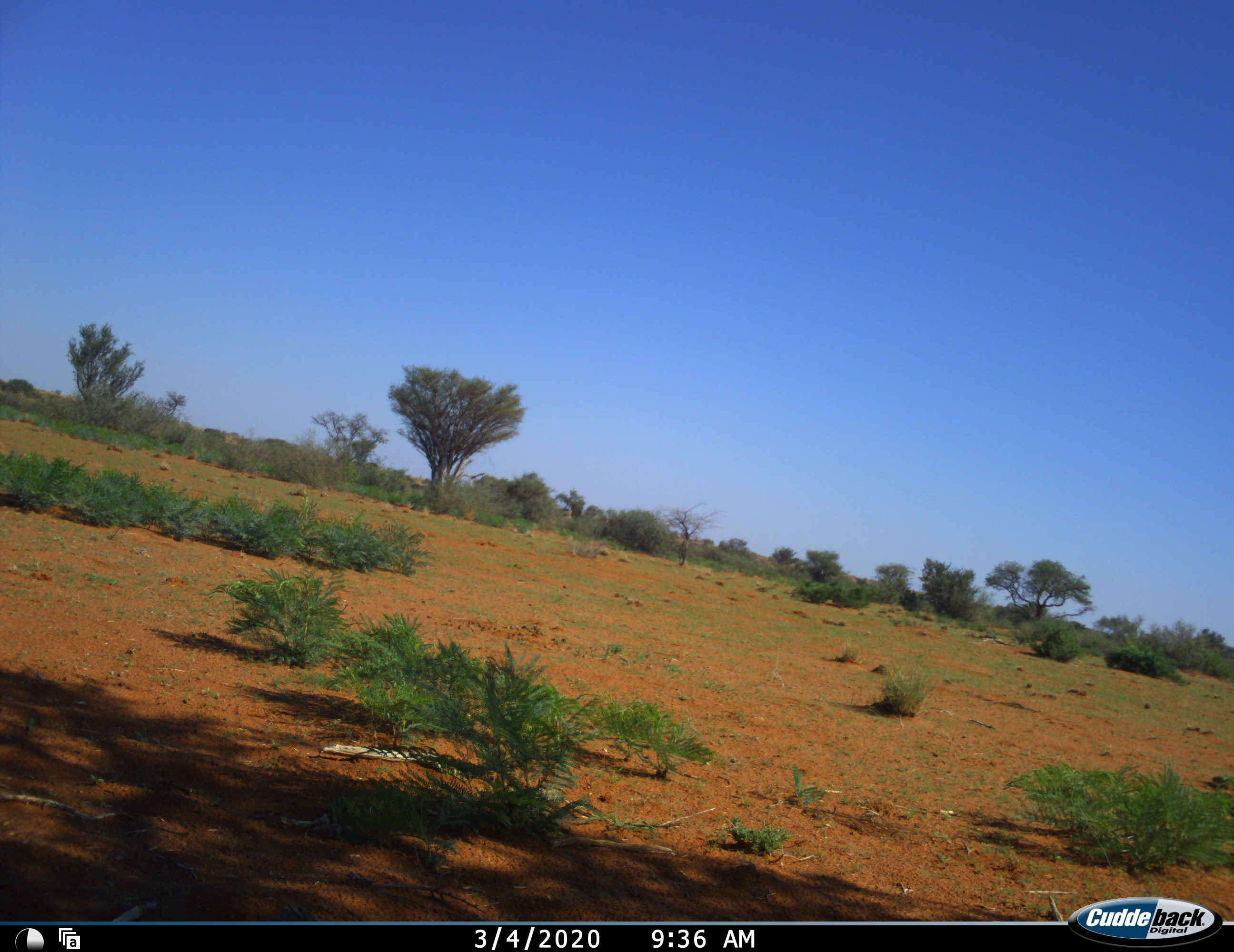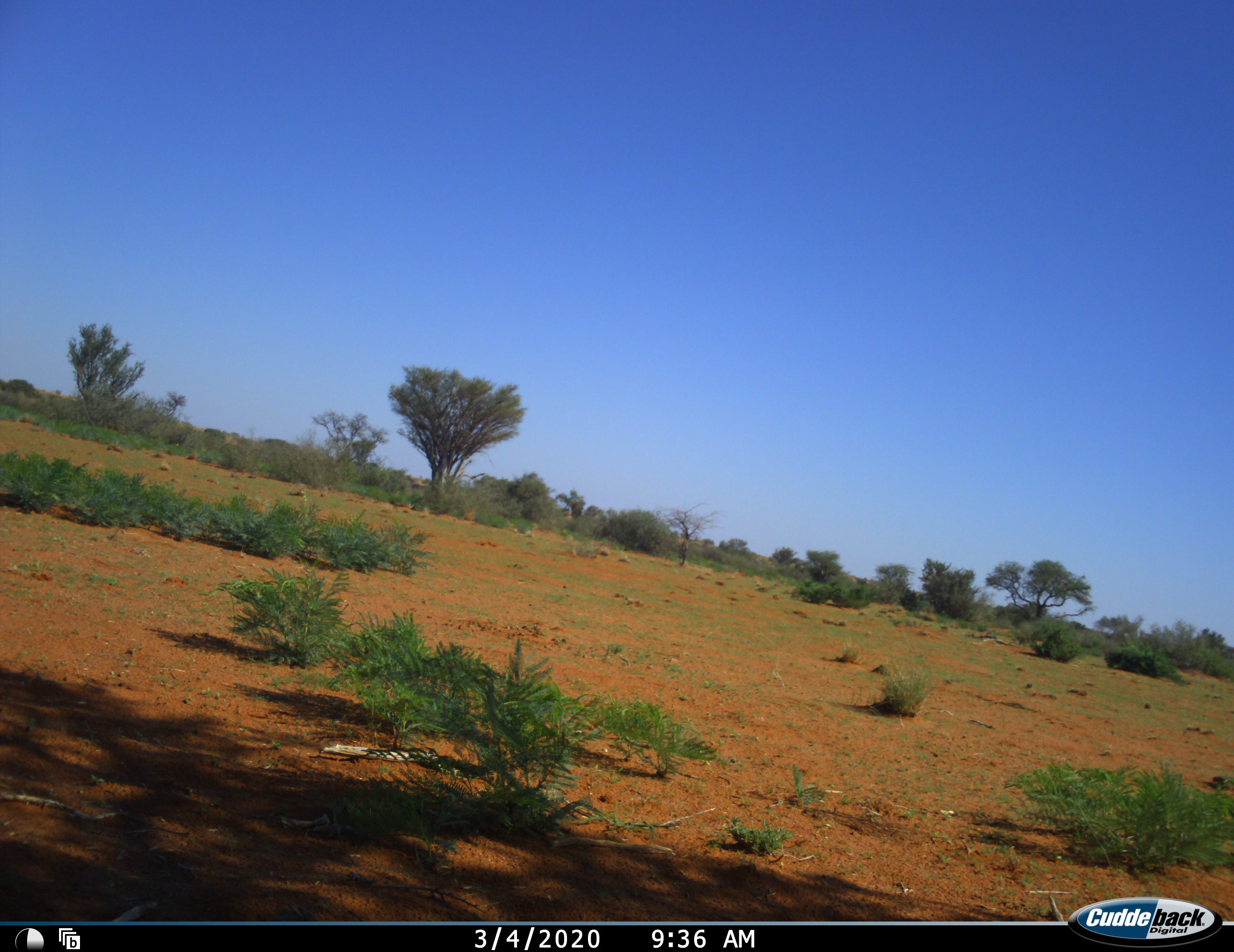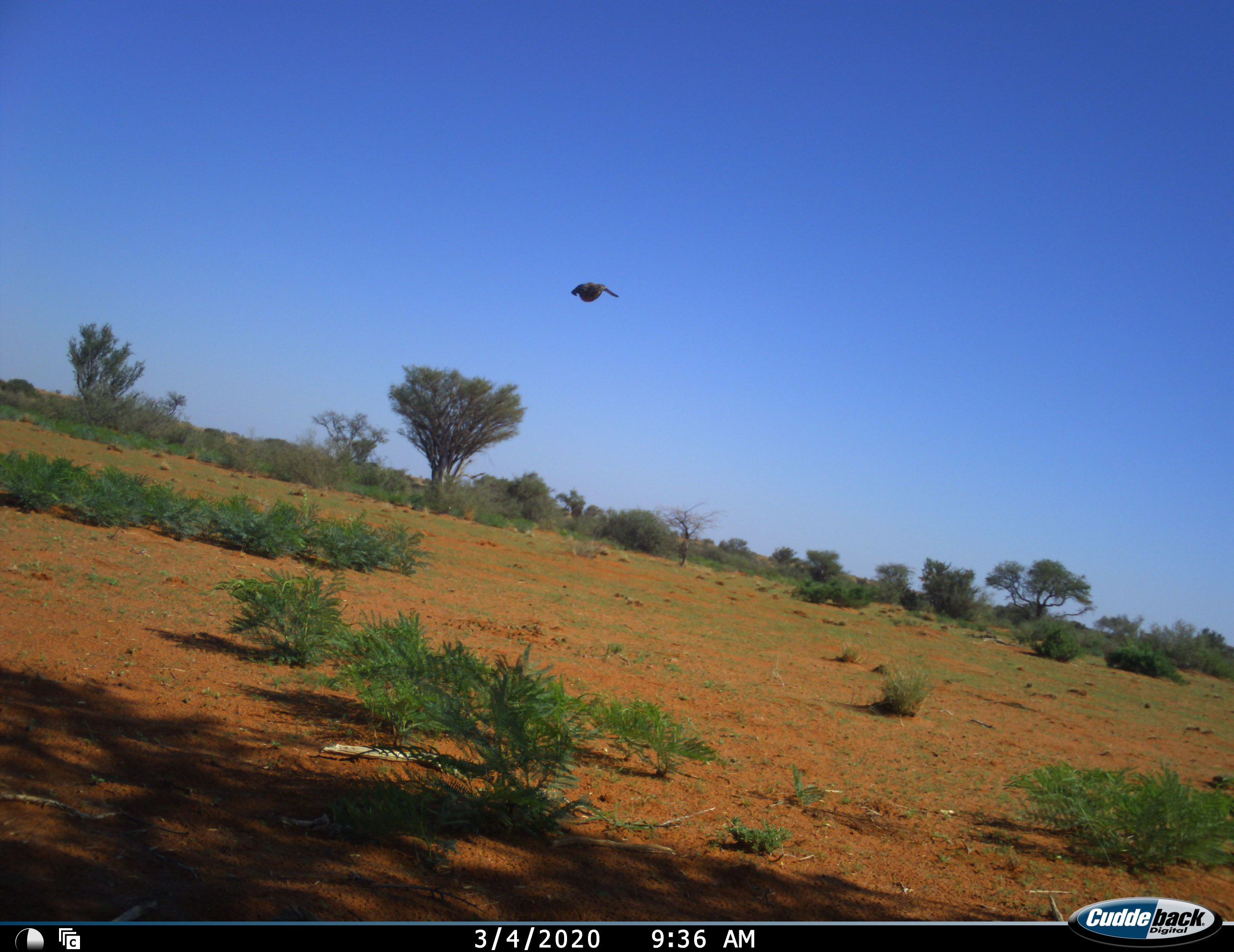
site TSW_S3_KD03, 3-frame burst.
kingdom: Animalia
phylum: Chordata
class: Aves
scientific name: Aves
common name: bird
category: birdother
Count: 1.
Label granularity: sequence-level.